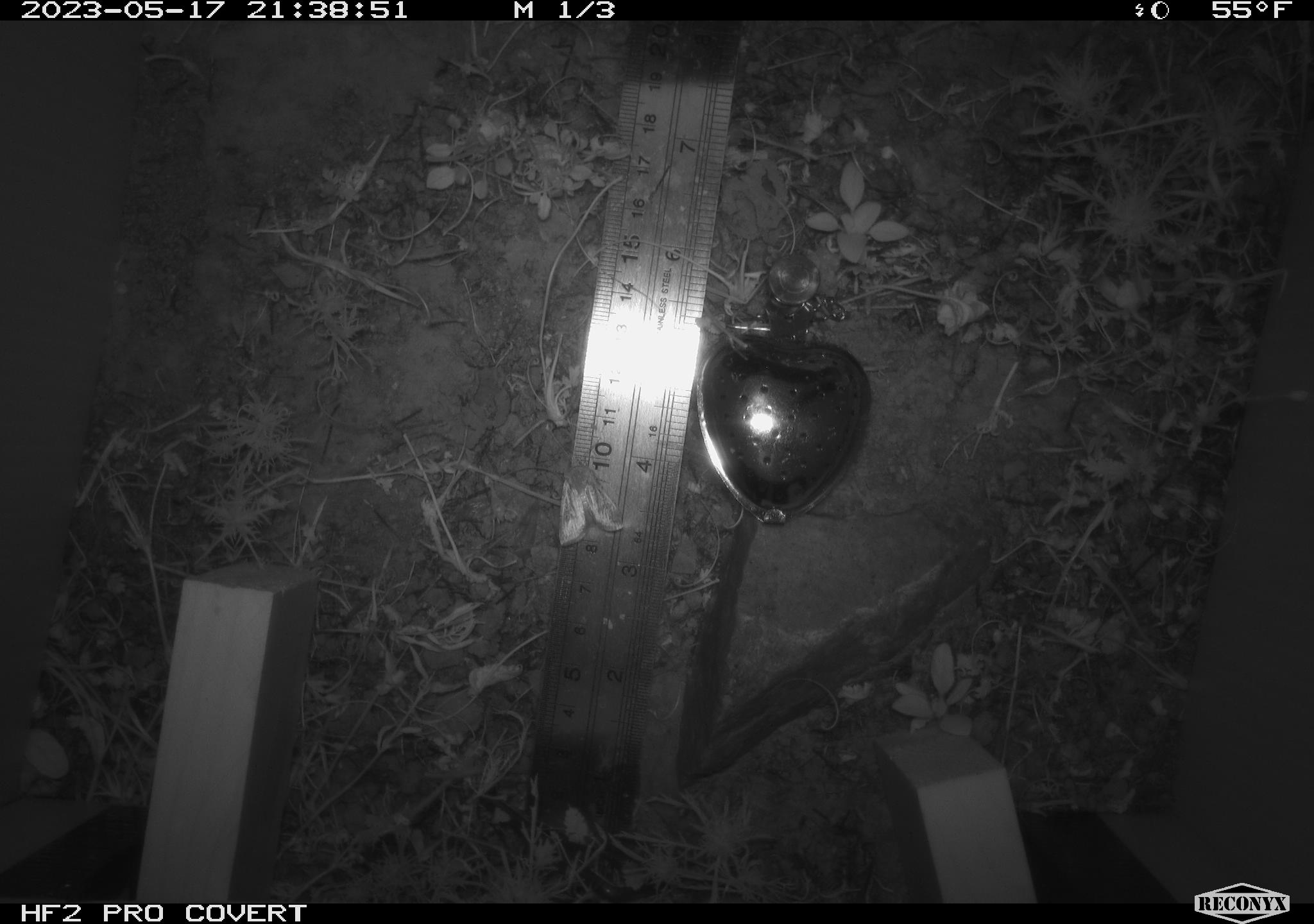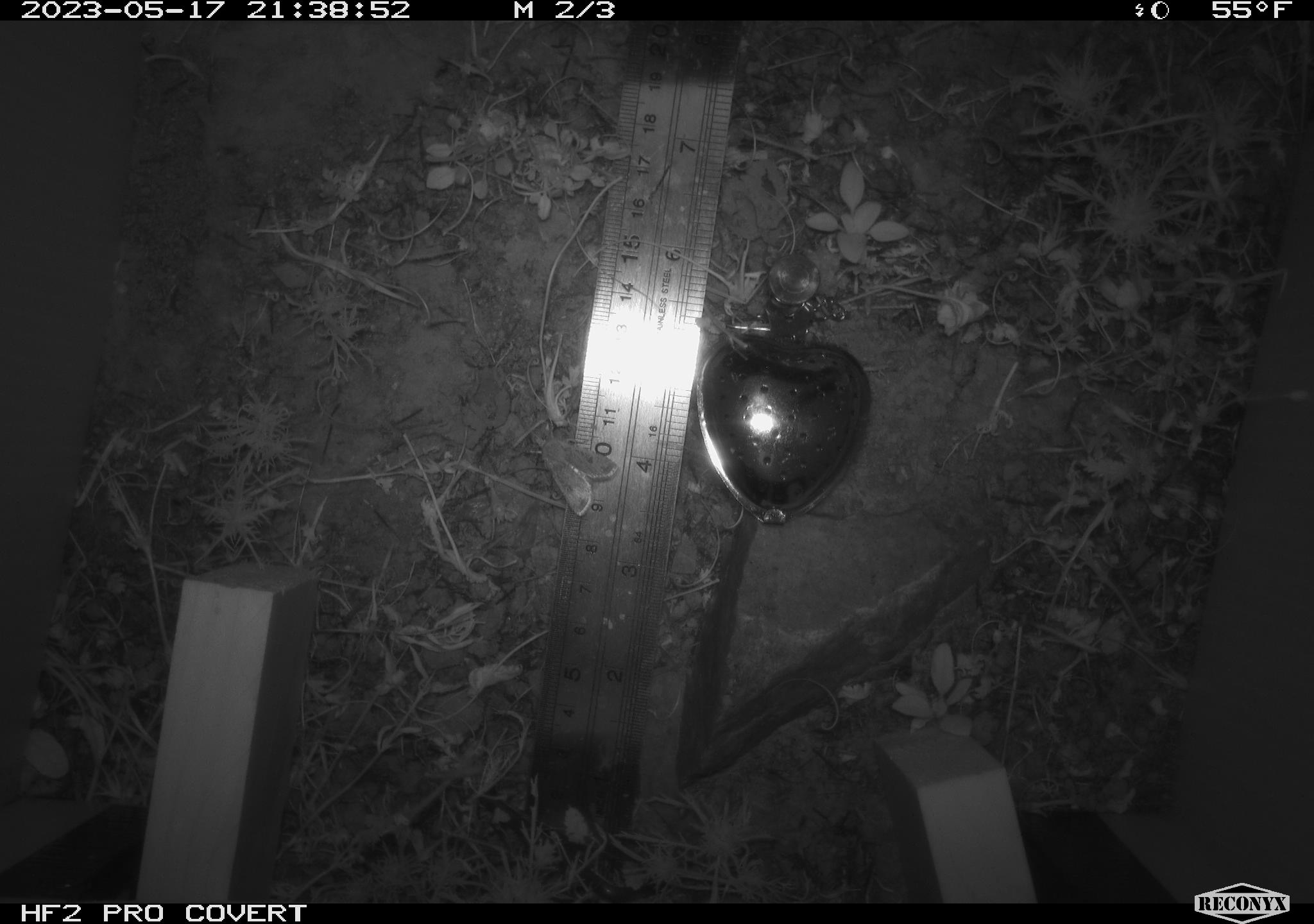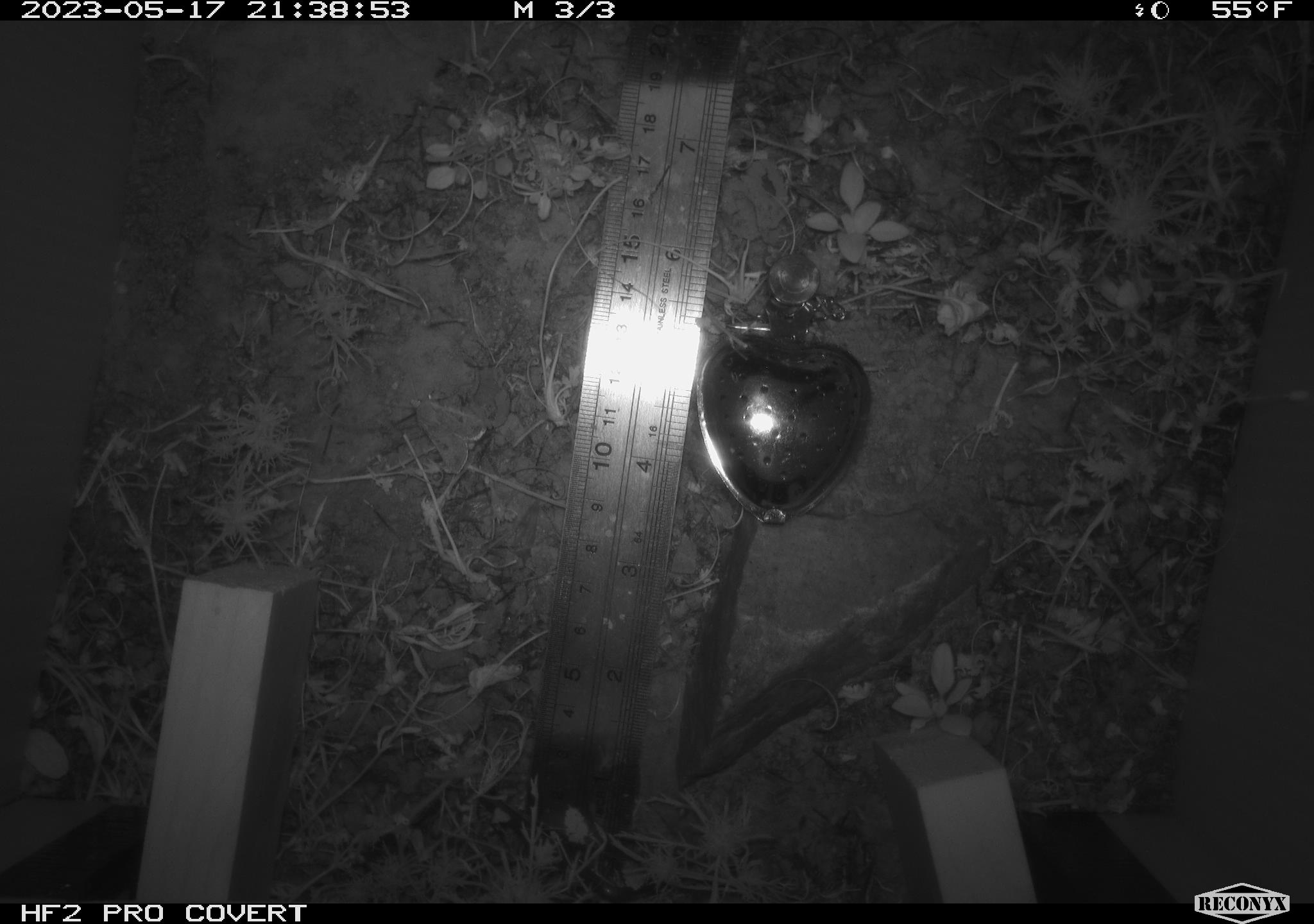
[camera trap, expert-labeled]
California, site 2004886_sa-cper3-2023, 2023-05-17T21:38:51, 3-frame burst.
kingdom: Animalia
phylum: Arthropoda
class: Insecta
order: Lepidoptera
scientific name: Lepidoptera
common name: butterflies and moths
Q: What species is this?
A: Butterflies and moths (Lepidoptera).